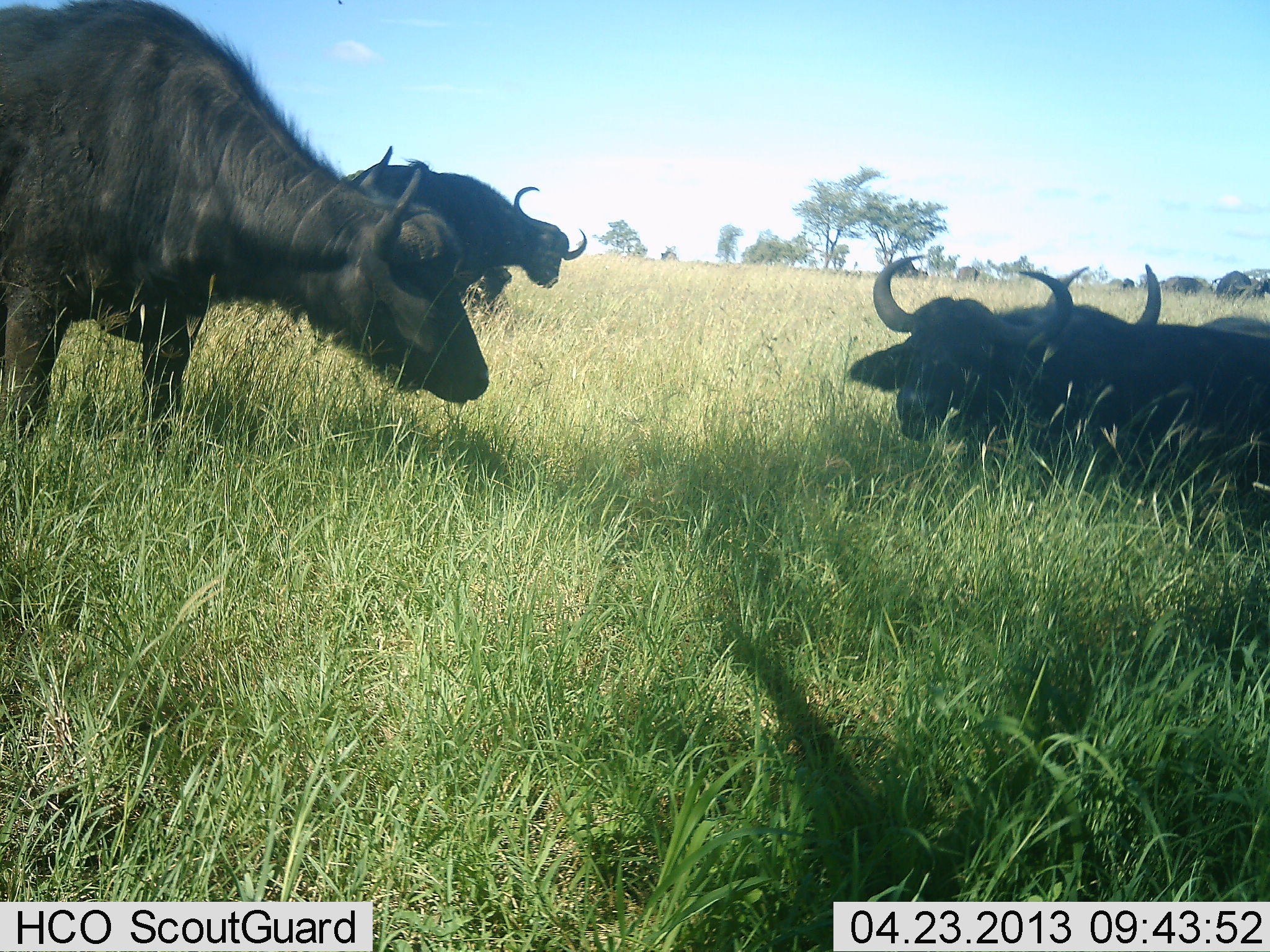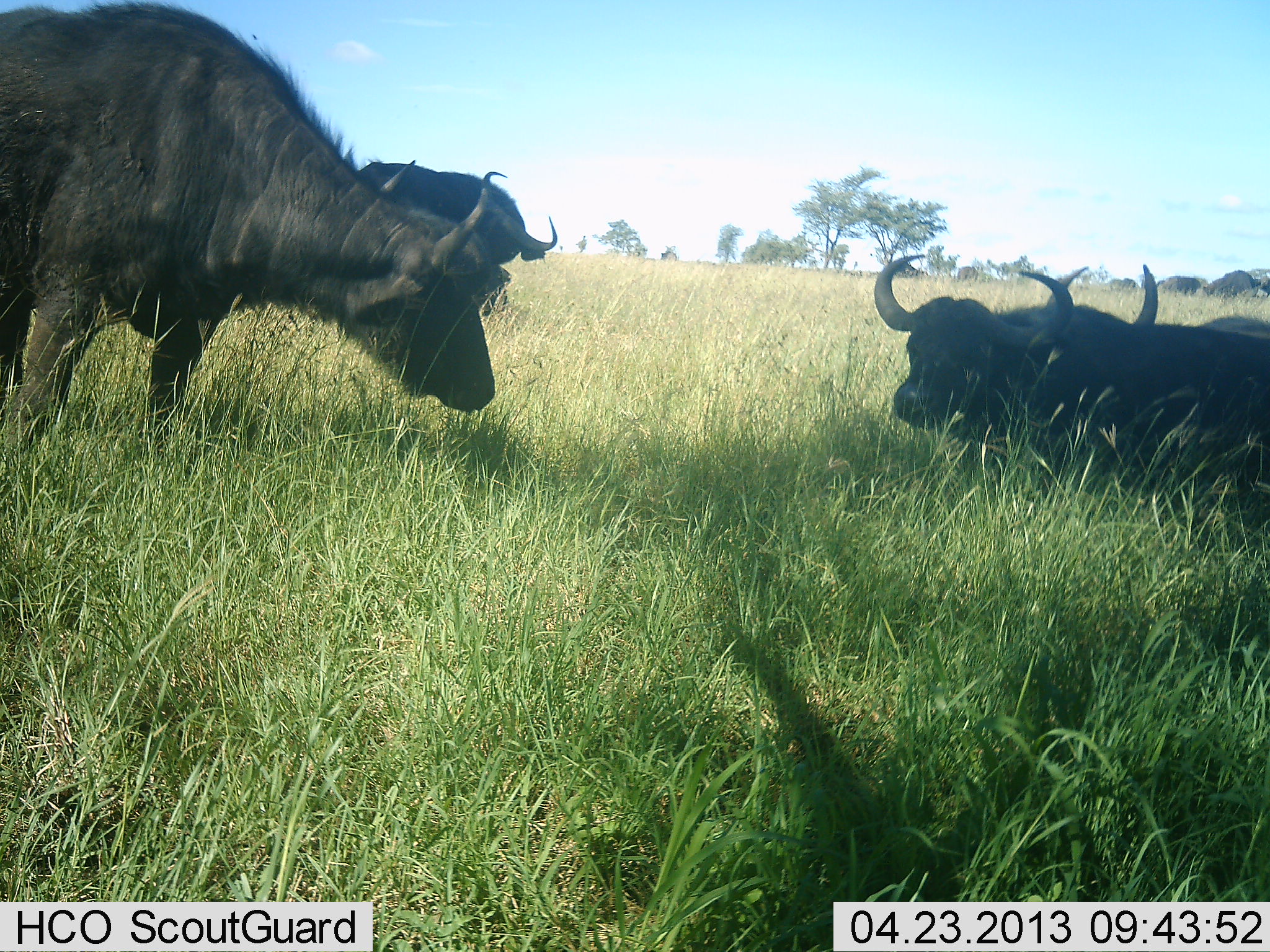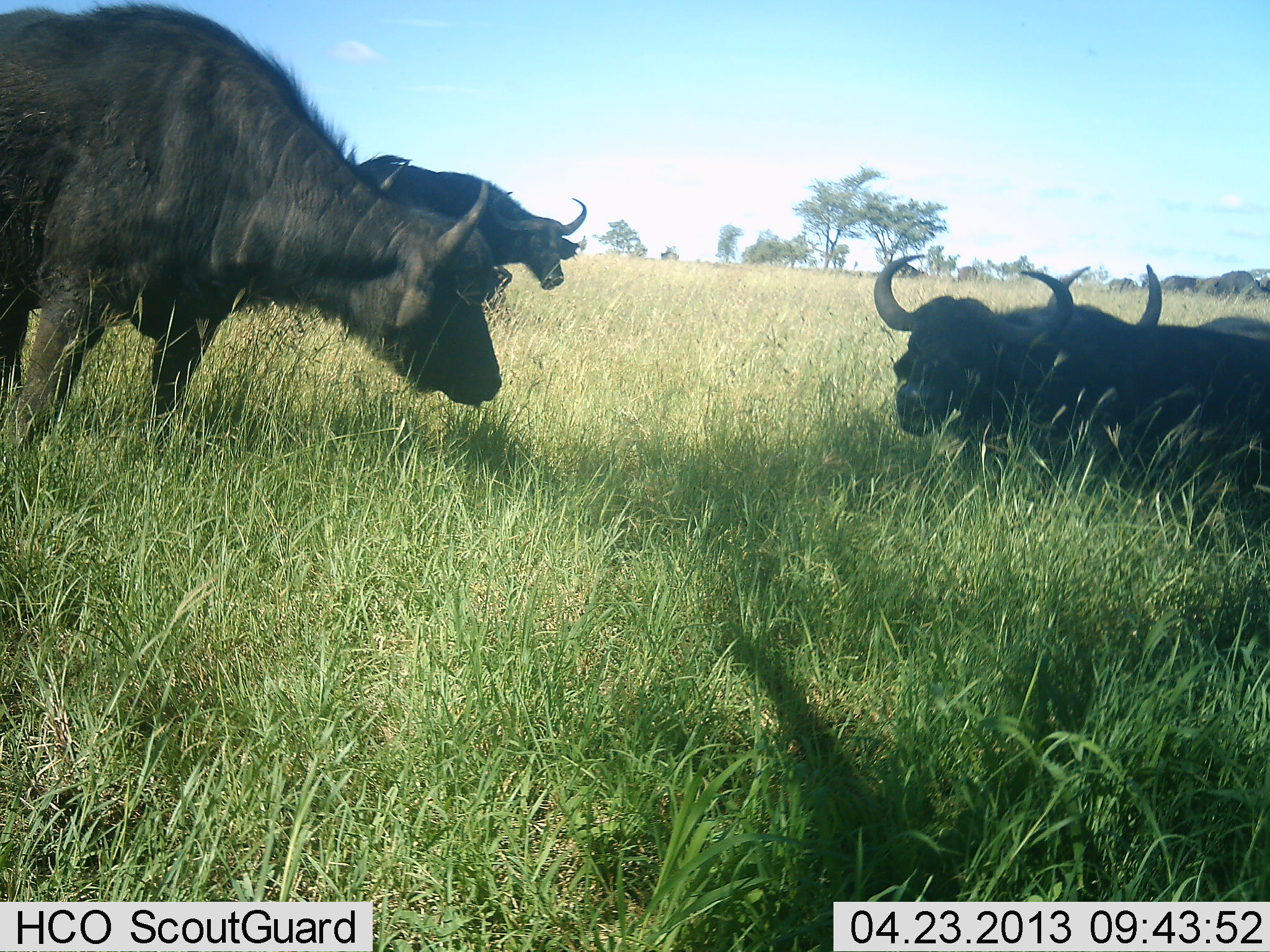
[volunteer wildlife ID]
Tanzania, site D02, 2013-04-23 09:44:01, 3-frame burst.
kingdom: Animalia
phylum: Chordata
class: Mammalia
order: Artiodactyla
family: Bovidae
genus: Syncerus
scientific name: Syncerus caffer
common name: cape buffalo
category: buffalo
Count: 4.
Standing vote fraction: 73%.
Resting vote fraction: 80%.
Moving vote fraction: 12%.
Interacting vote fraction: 7%.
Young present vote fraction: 2%.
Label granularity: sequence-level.